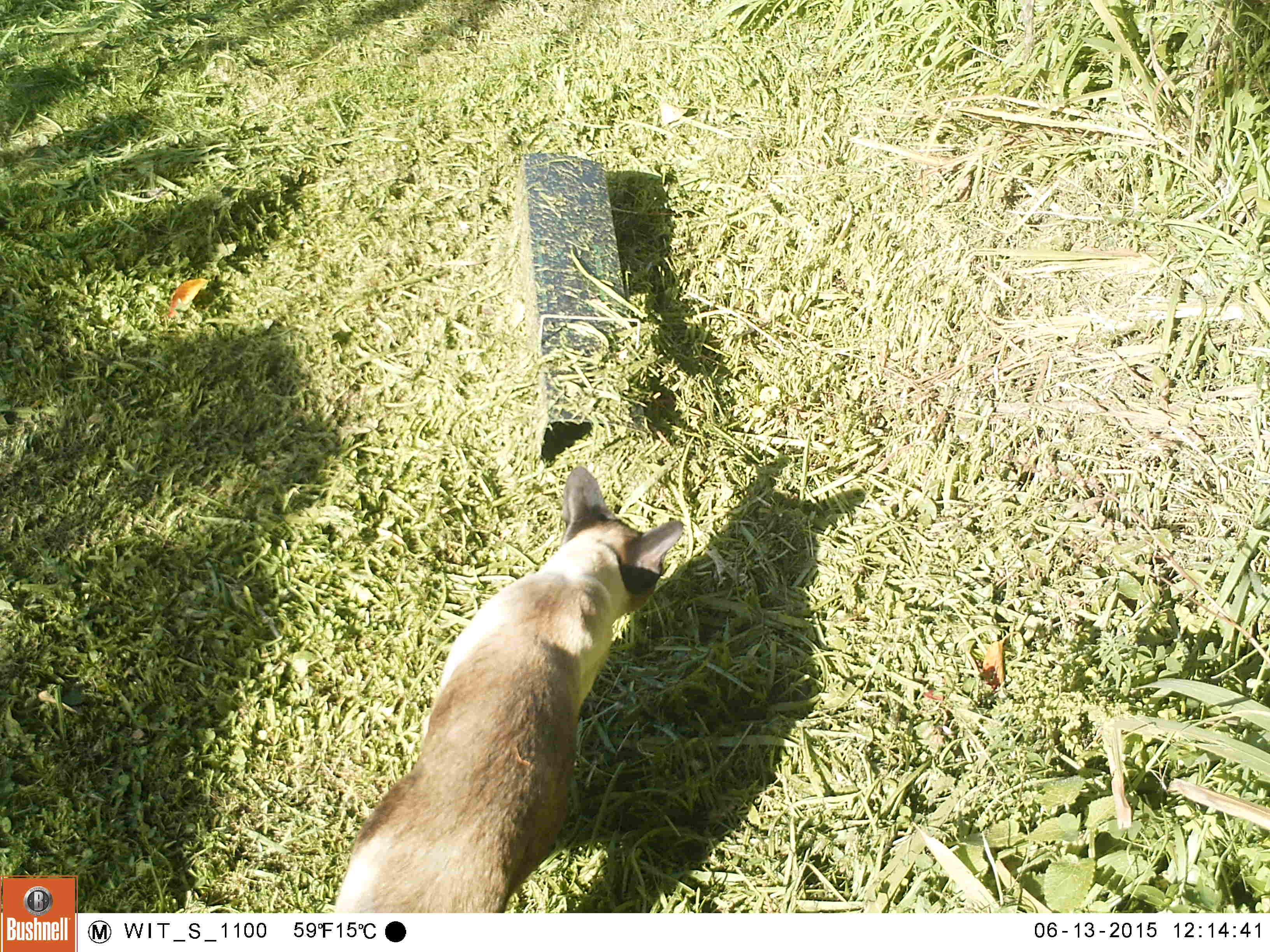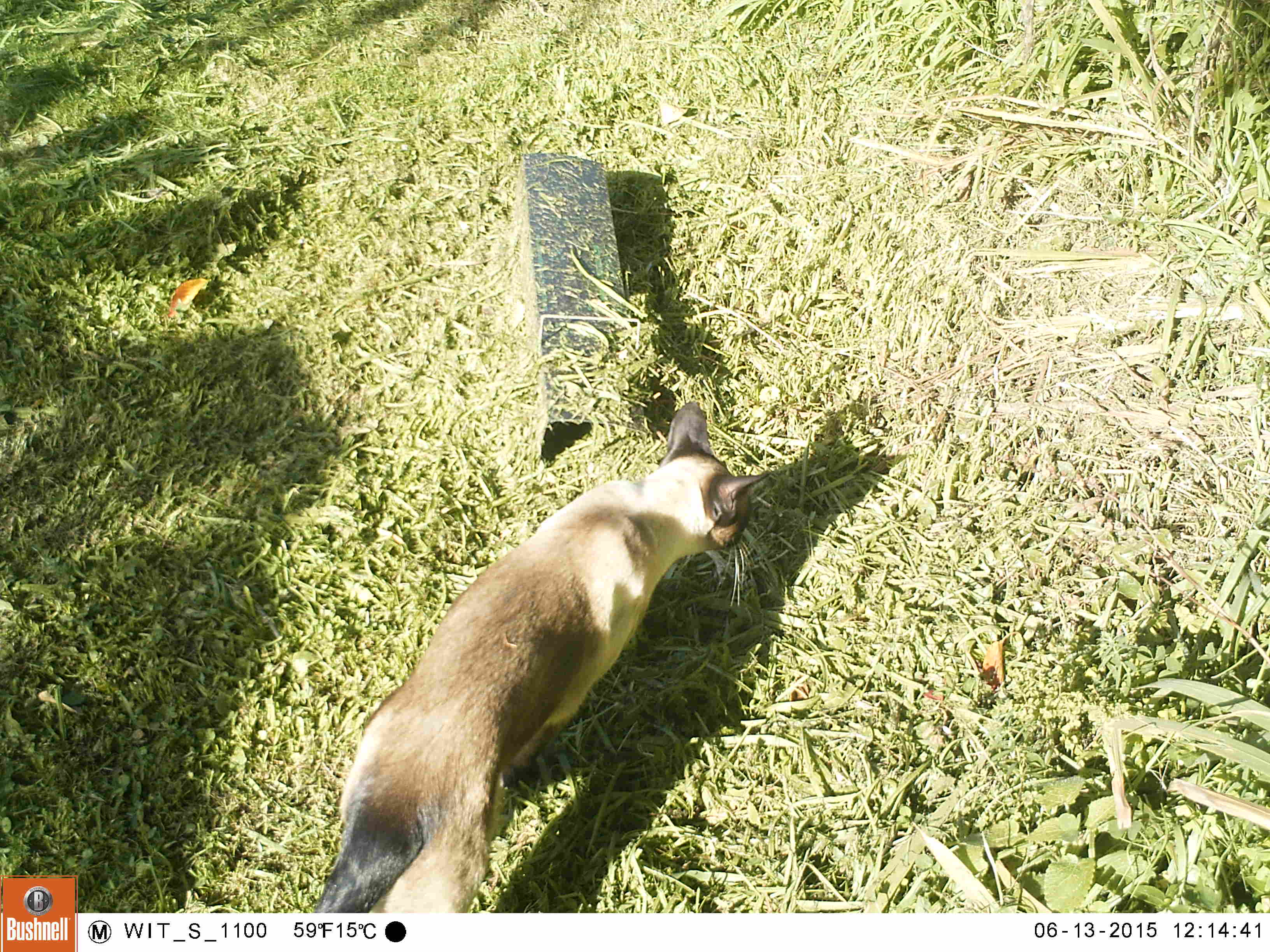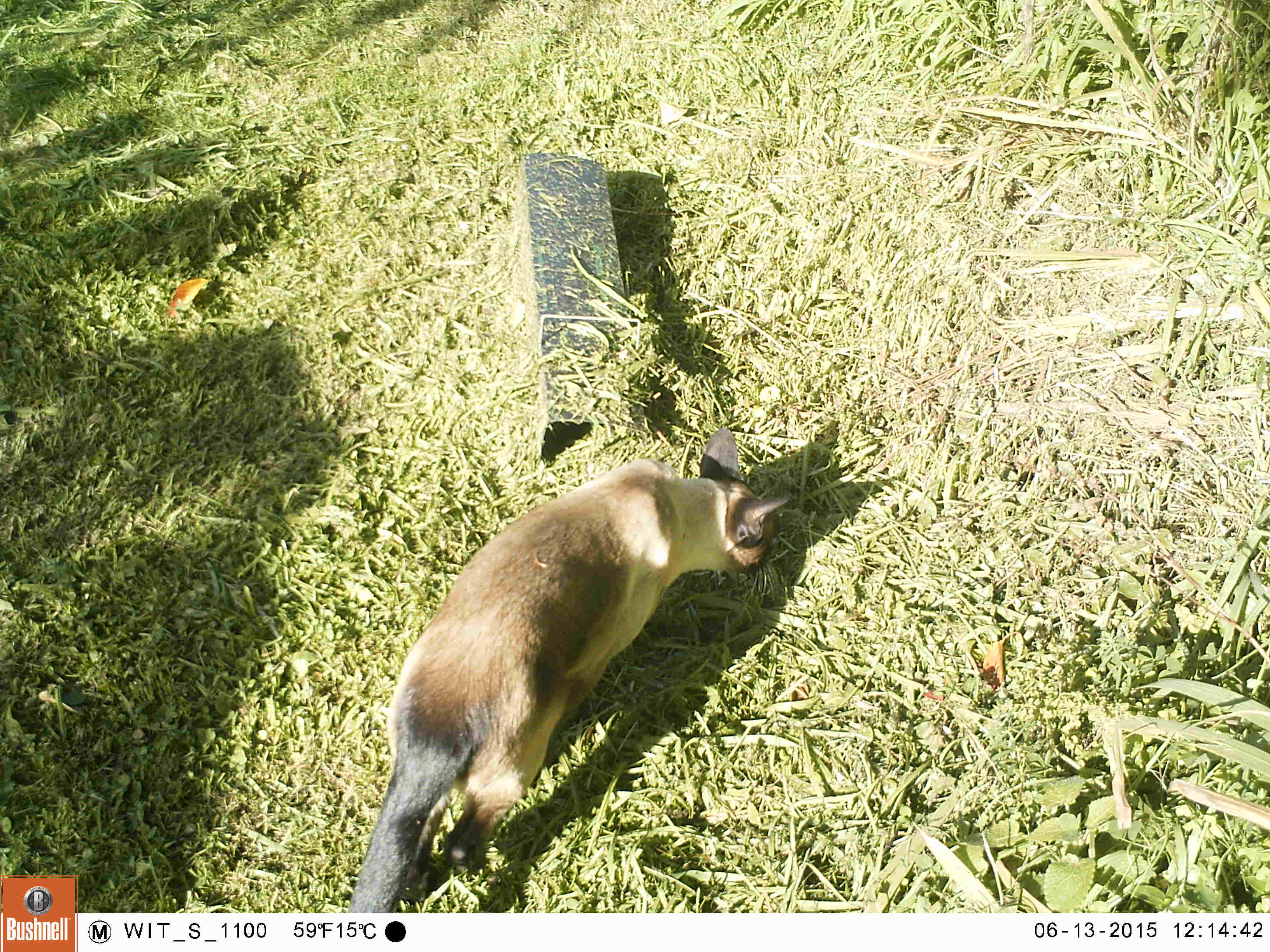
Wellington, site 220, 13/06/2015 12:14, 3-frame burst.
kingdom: Animalia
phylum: Chordata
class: Mammalia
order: Carnivora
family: Felidae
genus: Felis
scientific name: Felis catus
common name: cat